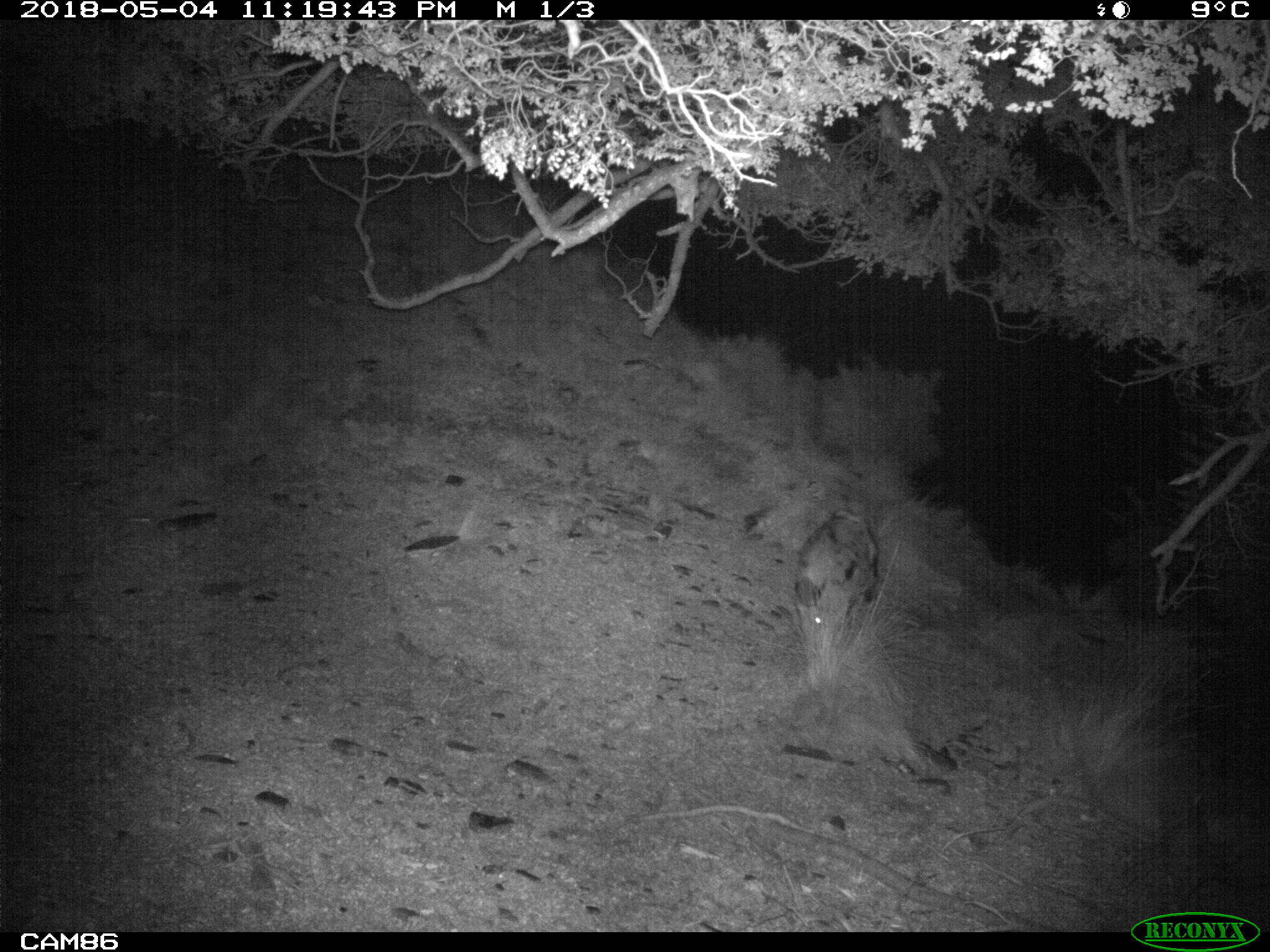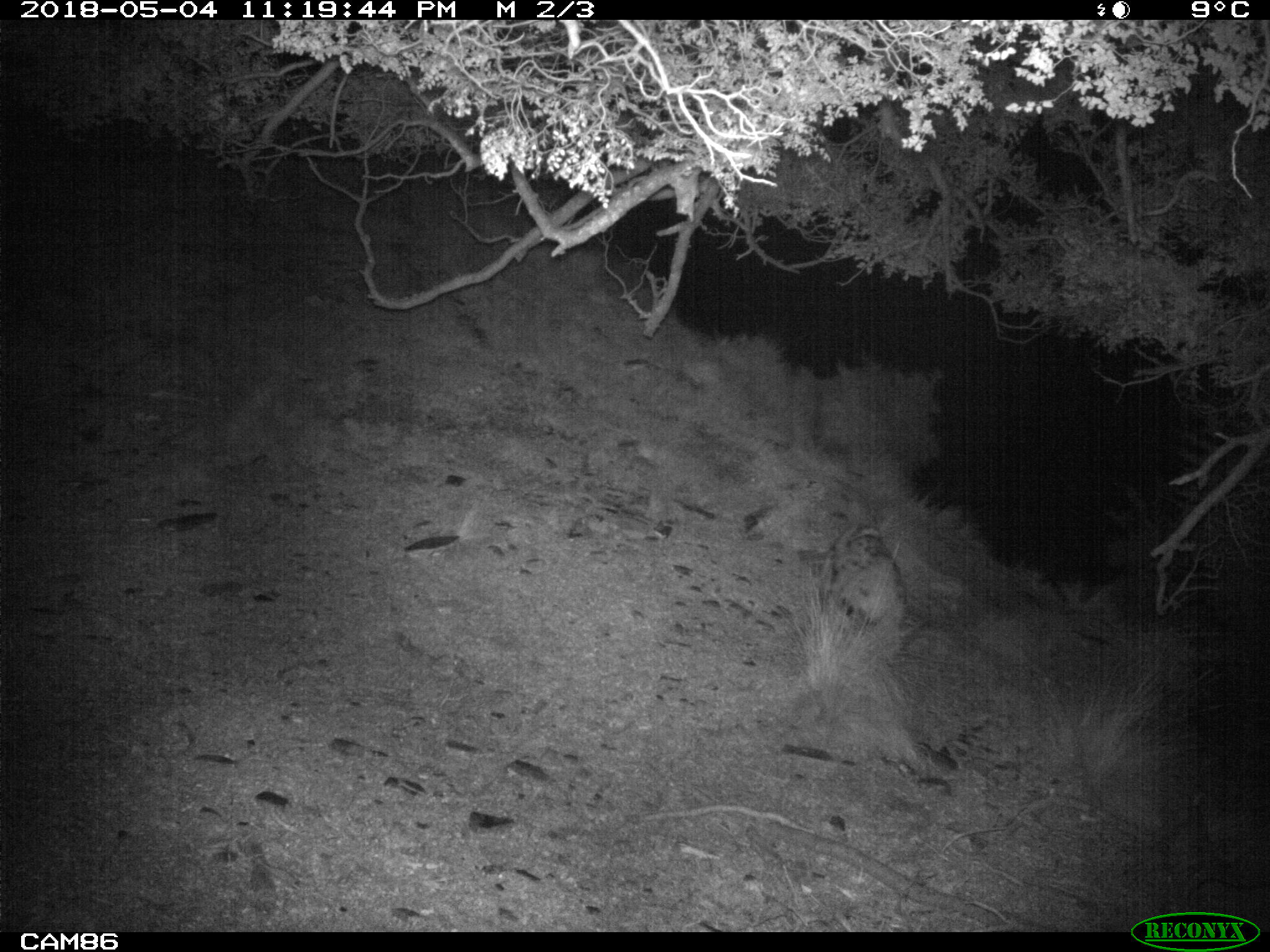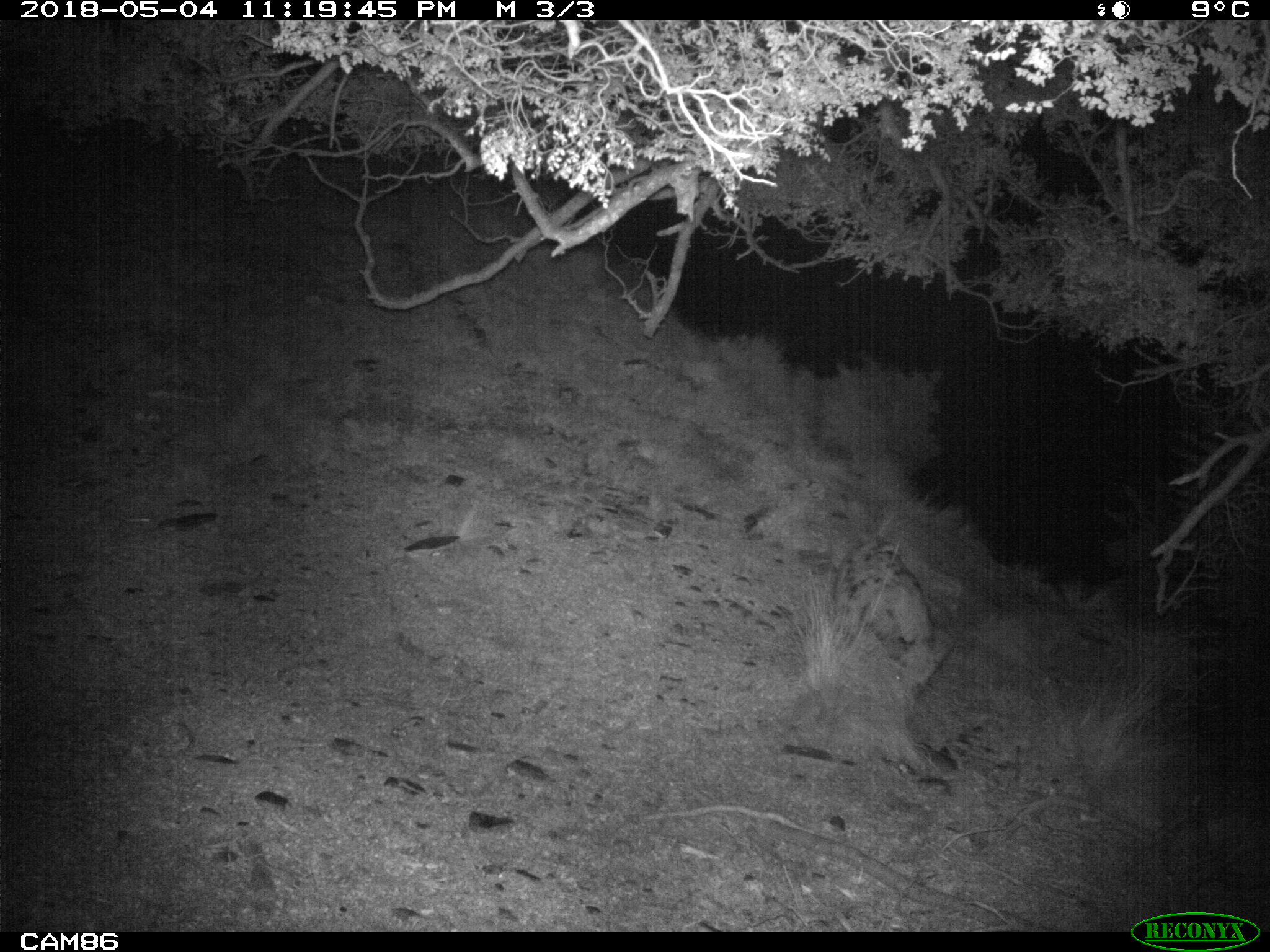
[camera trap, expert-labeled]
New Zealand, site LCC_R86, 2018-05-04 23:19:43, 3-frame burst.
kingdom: Animalia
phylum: Chordata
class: Mammalia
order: Artiodactyla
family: Suidae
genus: Sus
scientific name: Sus scrofa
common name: pig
Pig (Sus scrofa).